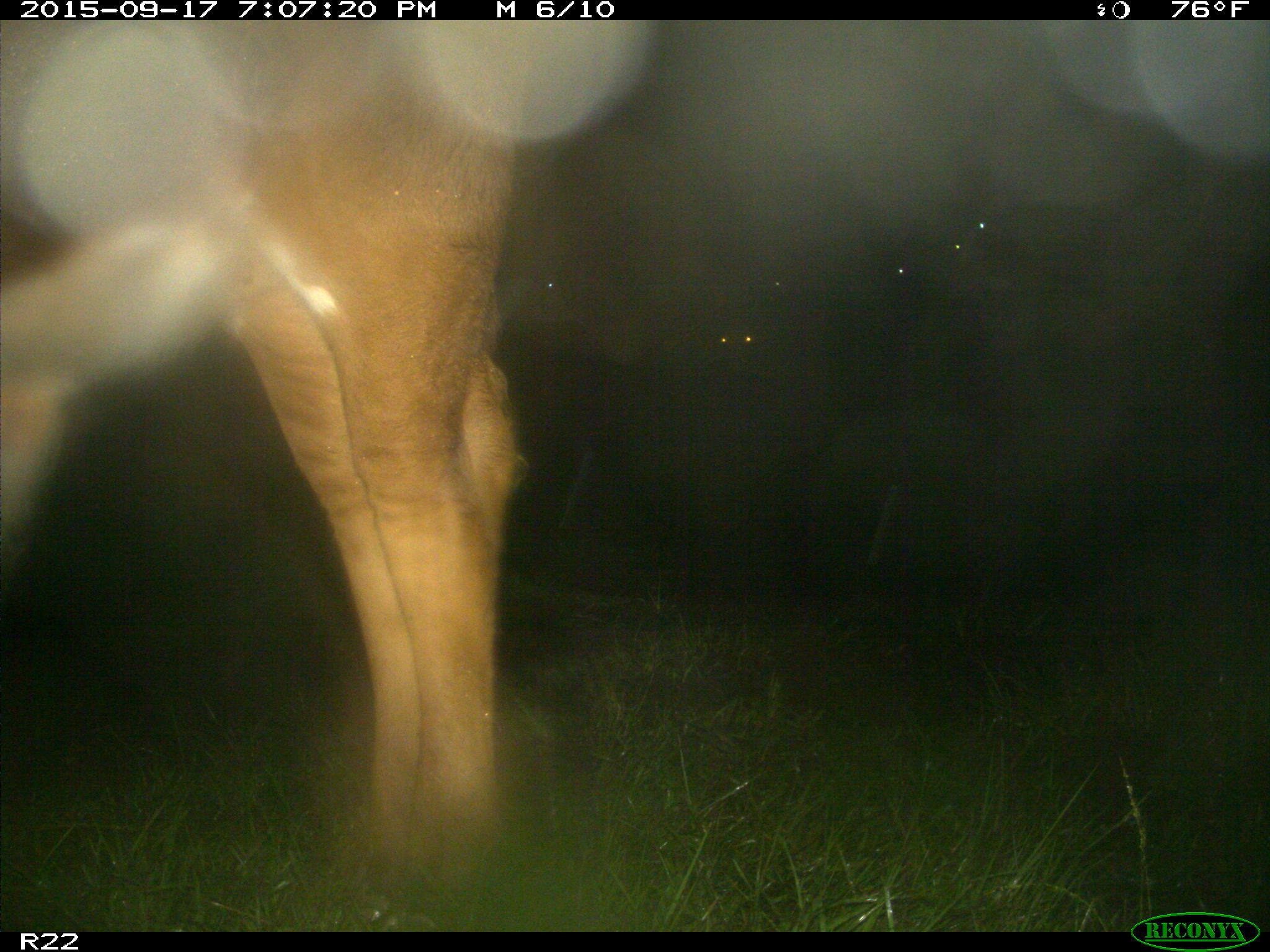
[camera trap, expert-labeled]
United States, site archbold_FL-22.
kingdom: Animalia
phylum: Chordata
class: Mammalia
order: Artiodactyla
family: Bovidae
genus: Bos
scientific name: Bos taurus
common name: domestic cow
Bos taurus (domestic cow).